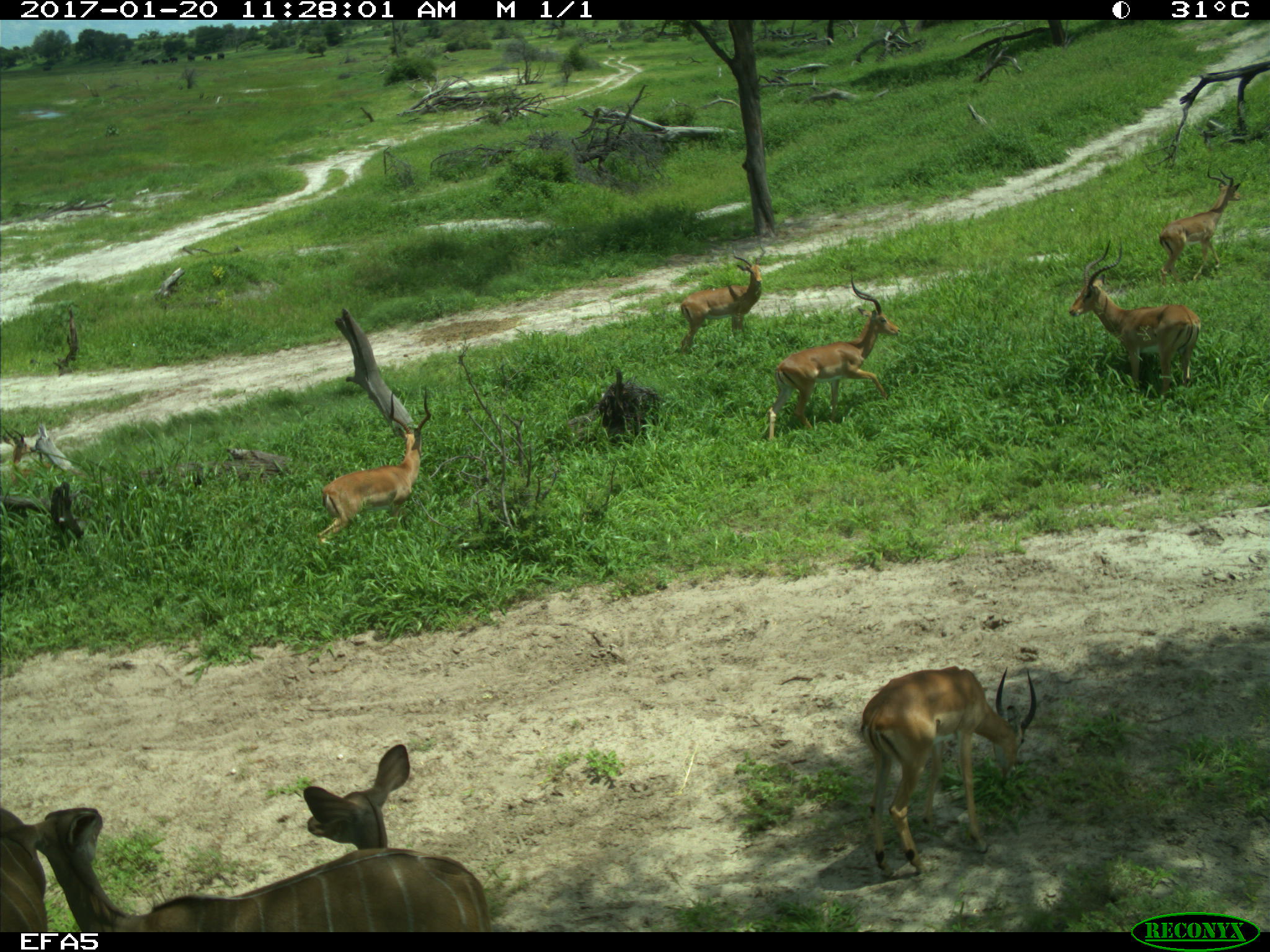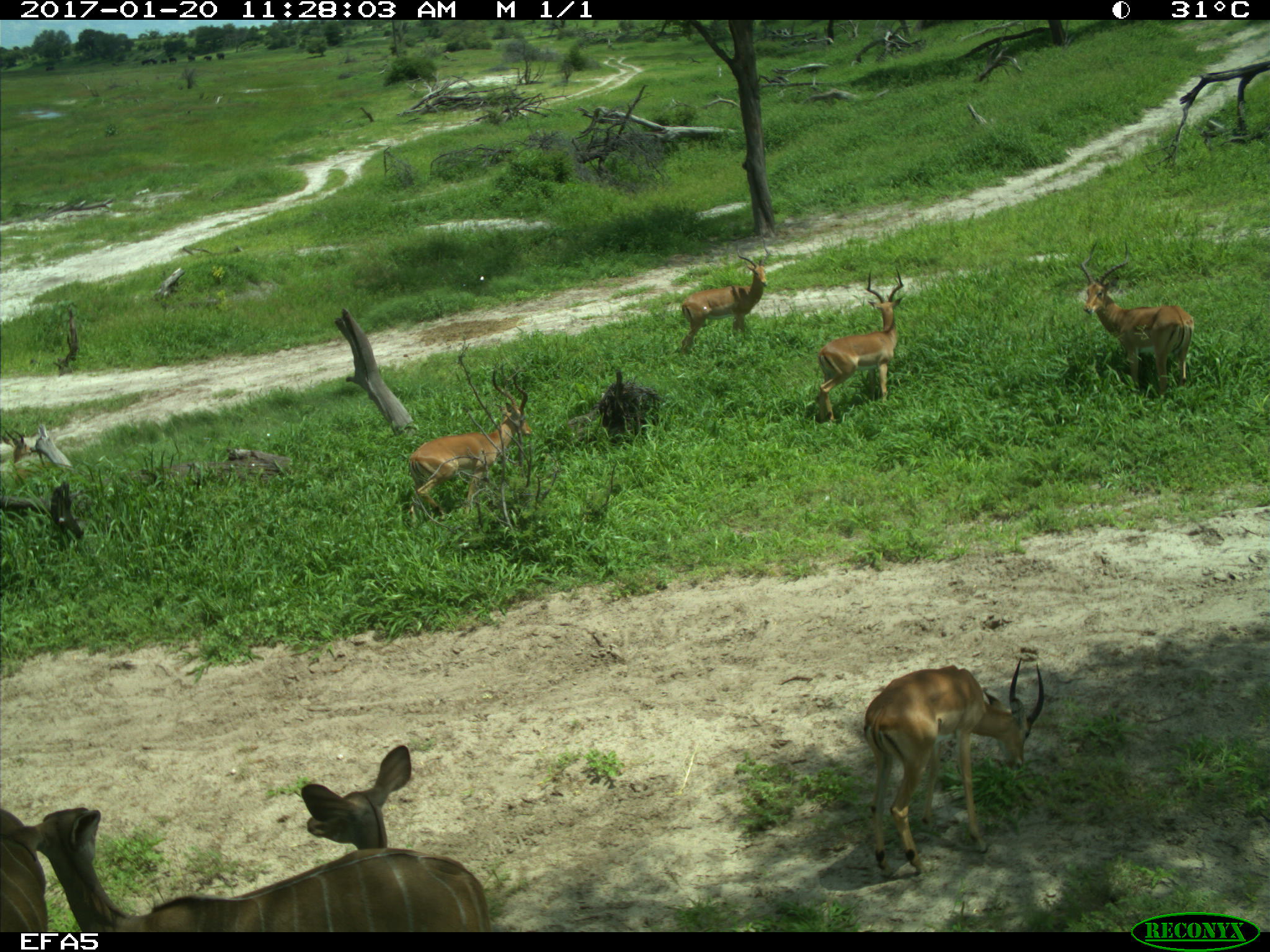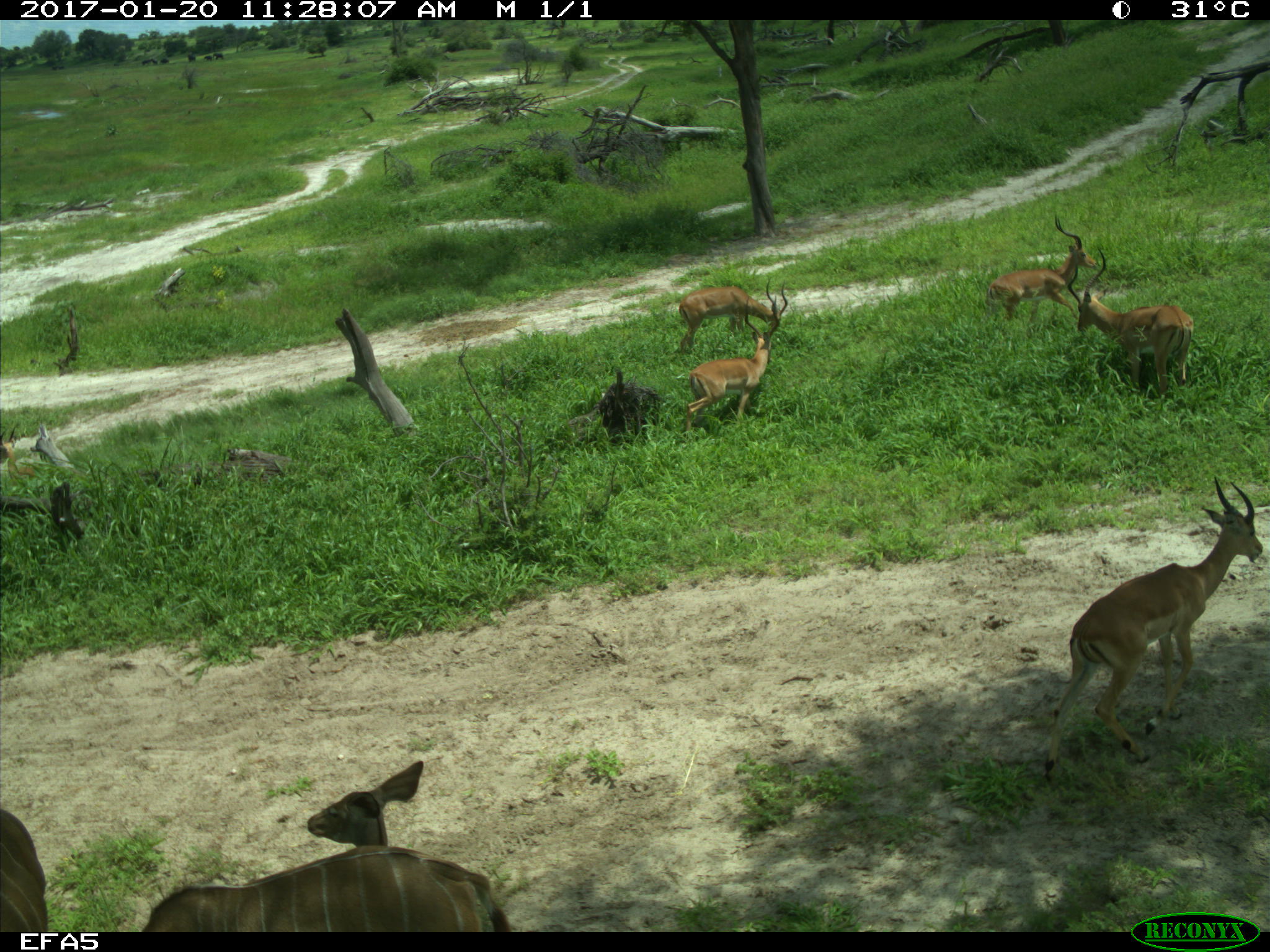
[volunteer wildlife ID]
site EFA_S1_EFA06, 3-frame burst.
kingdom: Animalia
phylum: Chordata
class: Mammalia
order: Artiodactyla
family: Bovidae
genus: Aepyceros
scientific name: Aepyceros melampus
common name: impala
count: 7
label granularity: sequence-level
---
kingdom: Animalia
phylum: Chordata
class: Mammalia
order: Artiodactyla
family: Bovidae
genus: Tragelaphus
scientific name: Tragelaphus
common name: kudu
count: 3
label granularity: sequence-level